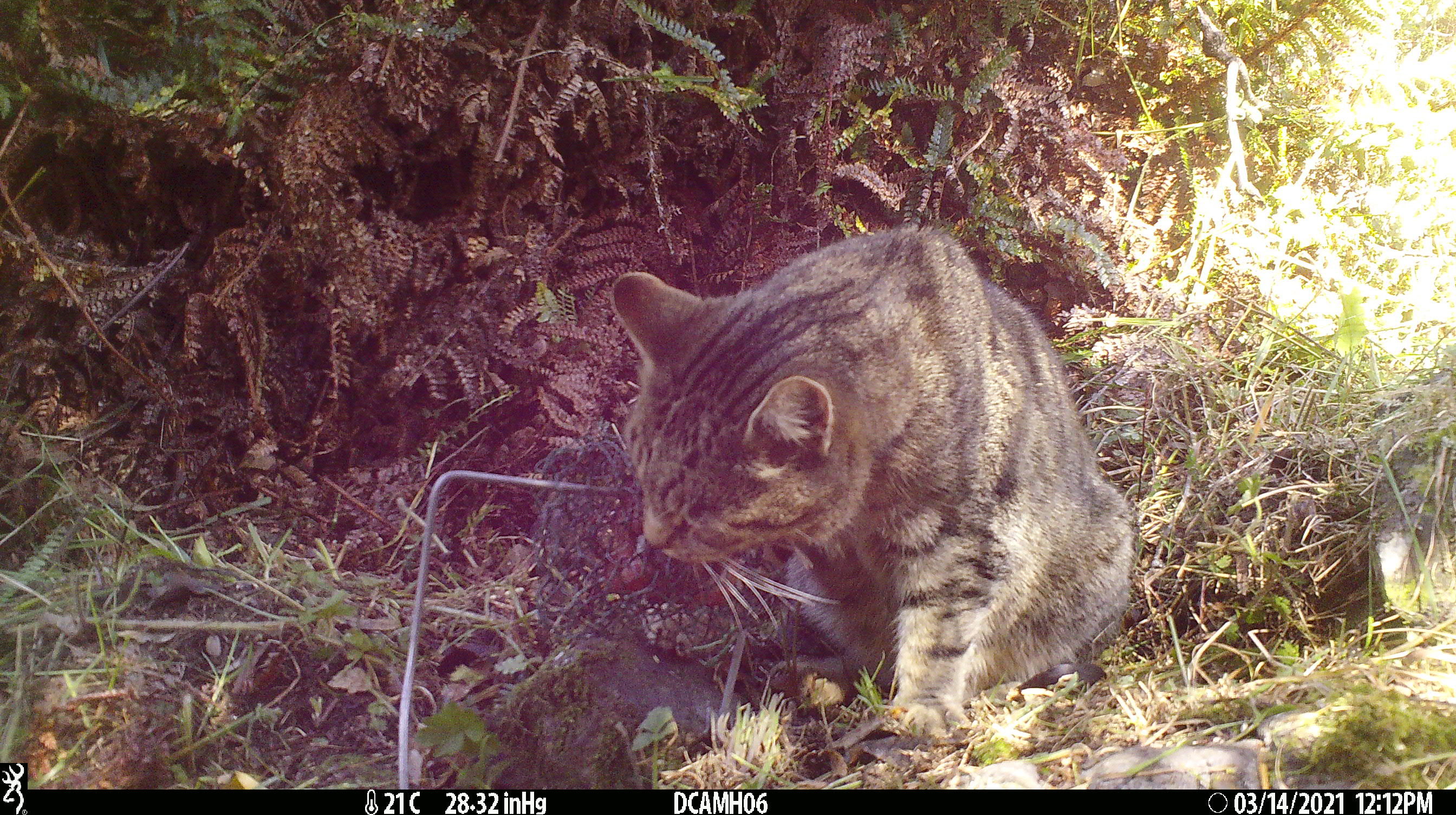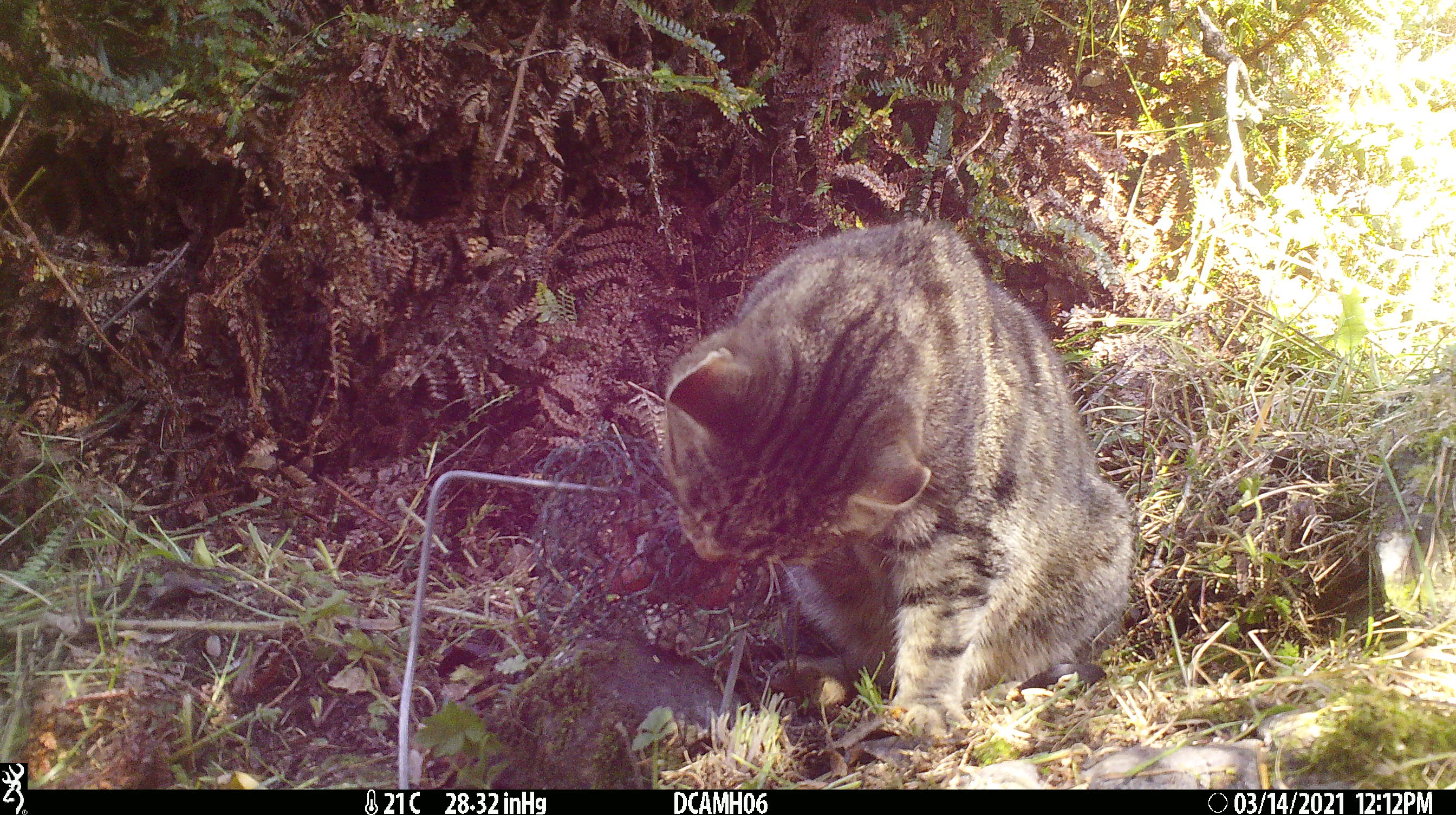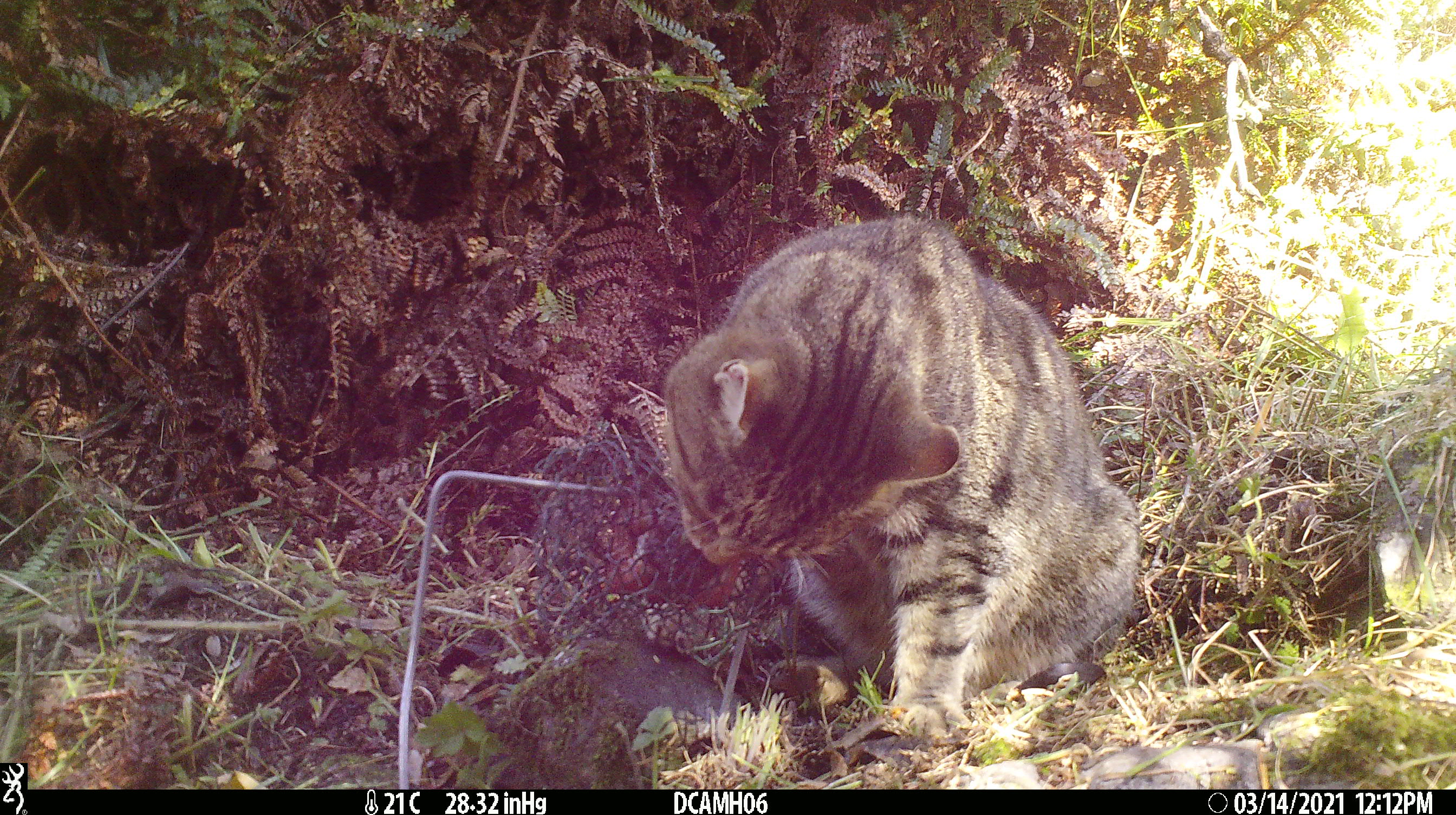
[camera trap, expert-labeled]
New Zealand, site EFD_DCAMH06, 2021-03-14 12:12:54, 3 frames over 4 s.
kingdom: Animalia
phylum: Chordata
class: Mammalia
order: Carnivora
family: Felidae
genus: Felis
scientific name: Felis catus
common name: domestic cat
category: cat